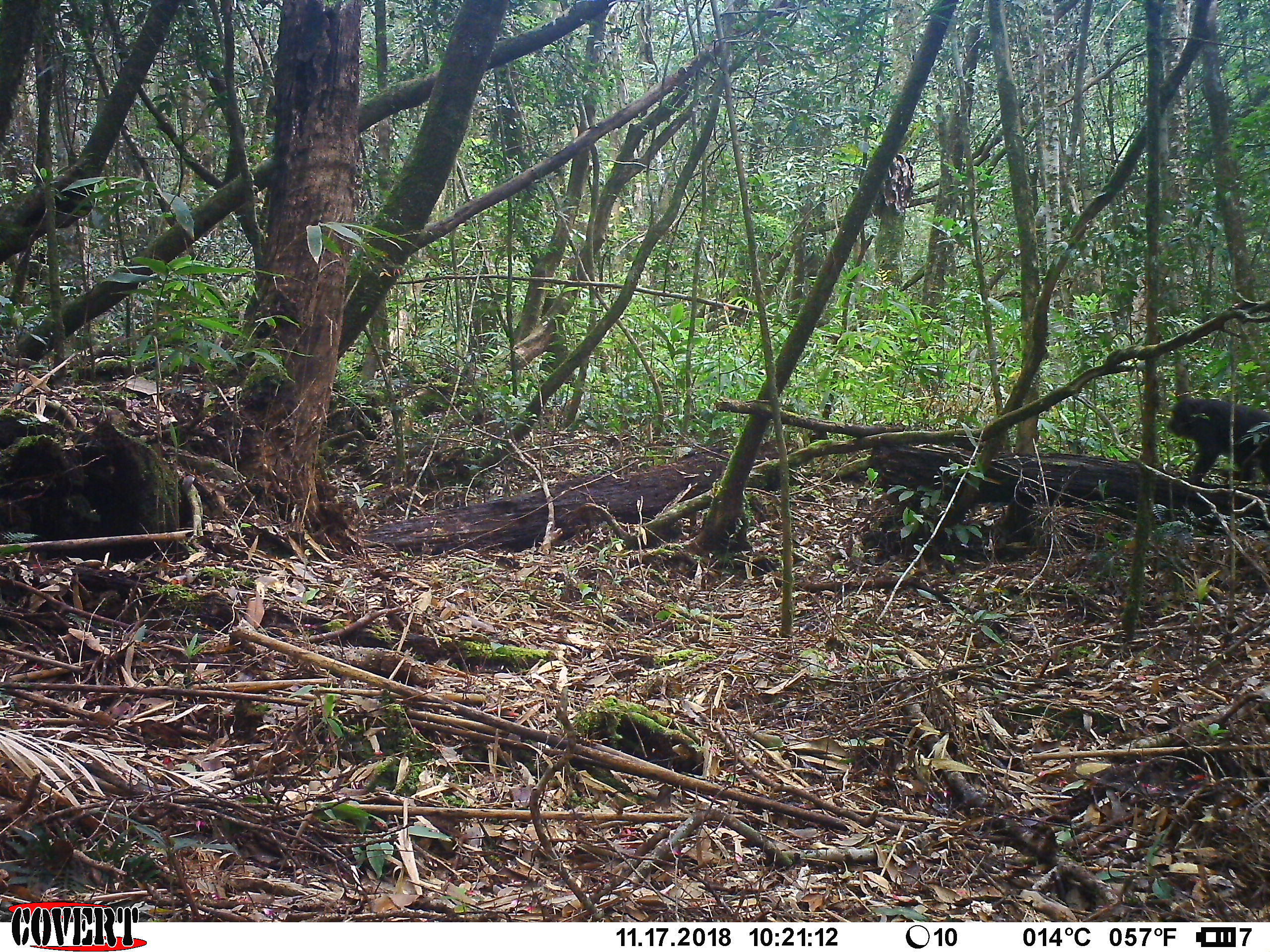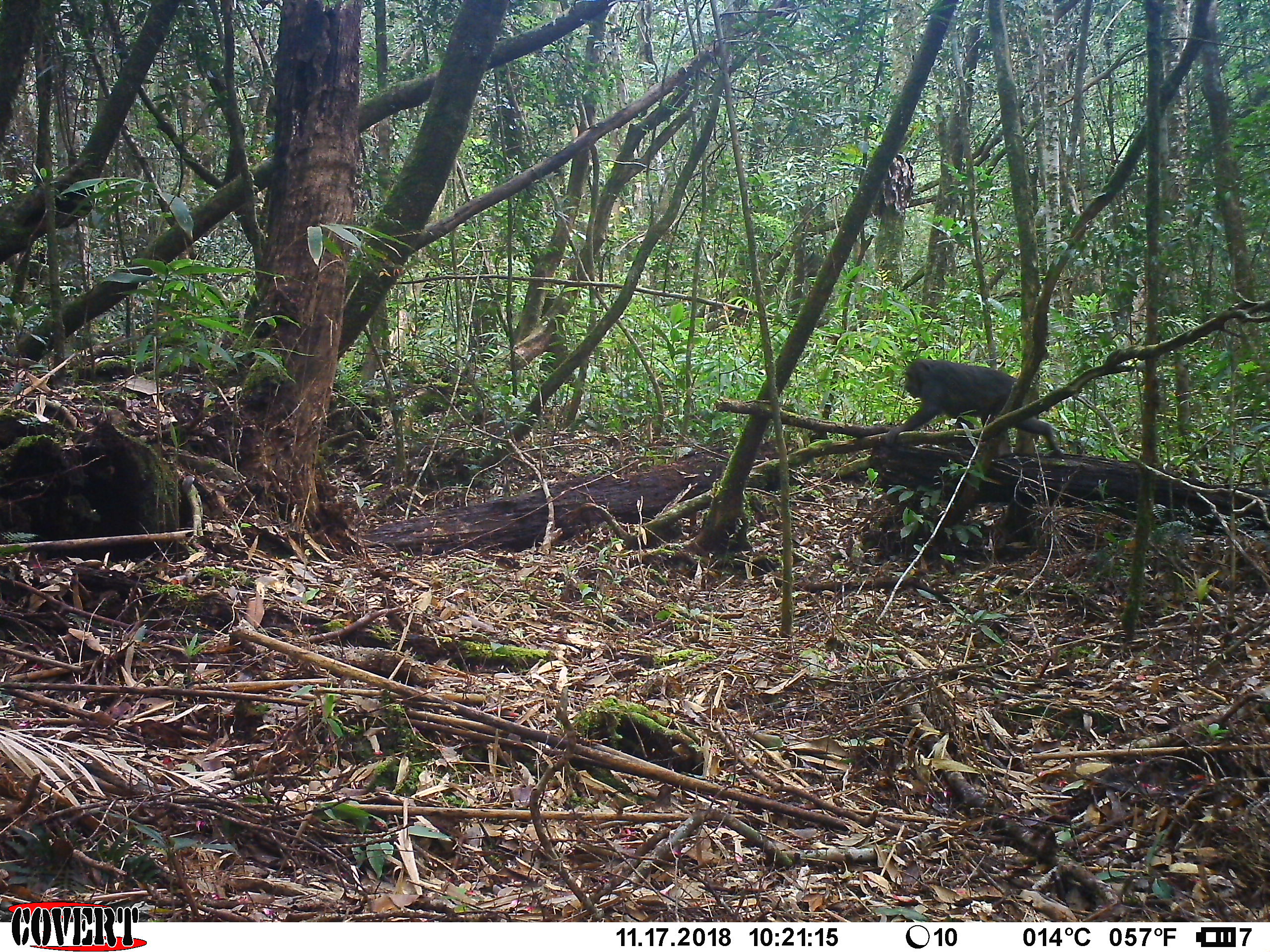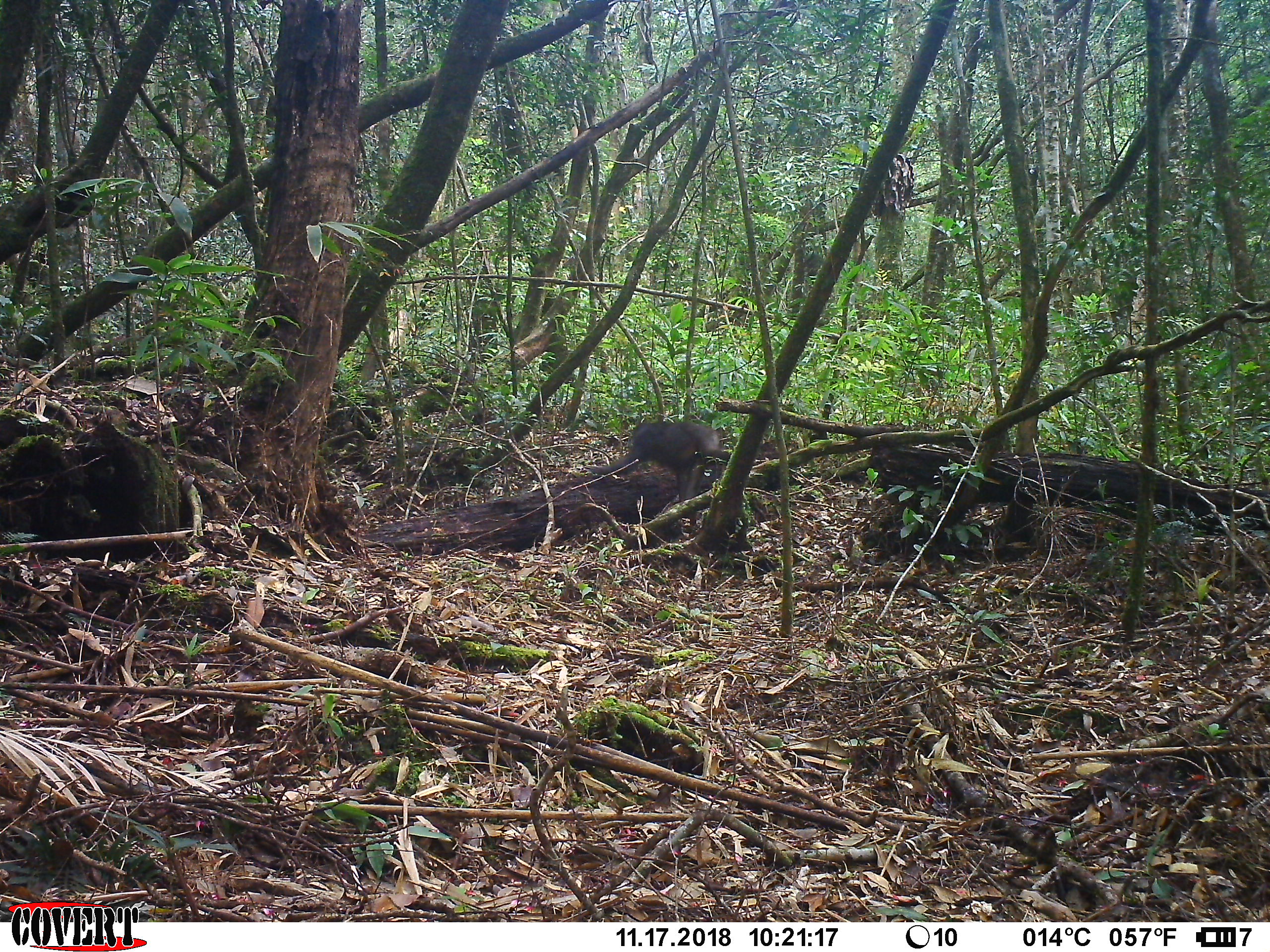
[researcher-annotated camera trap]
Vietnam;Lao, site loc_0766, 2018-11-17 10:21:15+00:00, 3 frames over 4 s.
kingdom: Animalia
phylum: Chordata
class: Mammalia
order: Primates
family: Cercopithecidae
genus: Macaca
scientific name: Macaca arctoides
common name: stump-tailed macaque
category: stump tailed macaque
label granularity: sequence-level